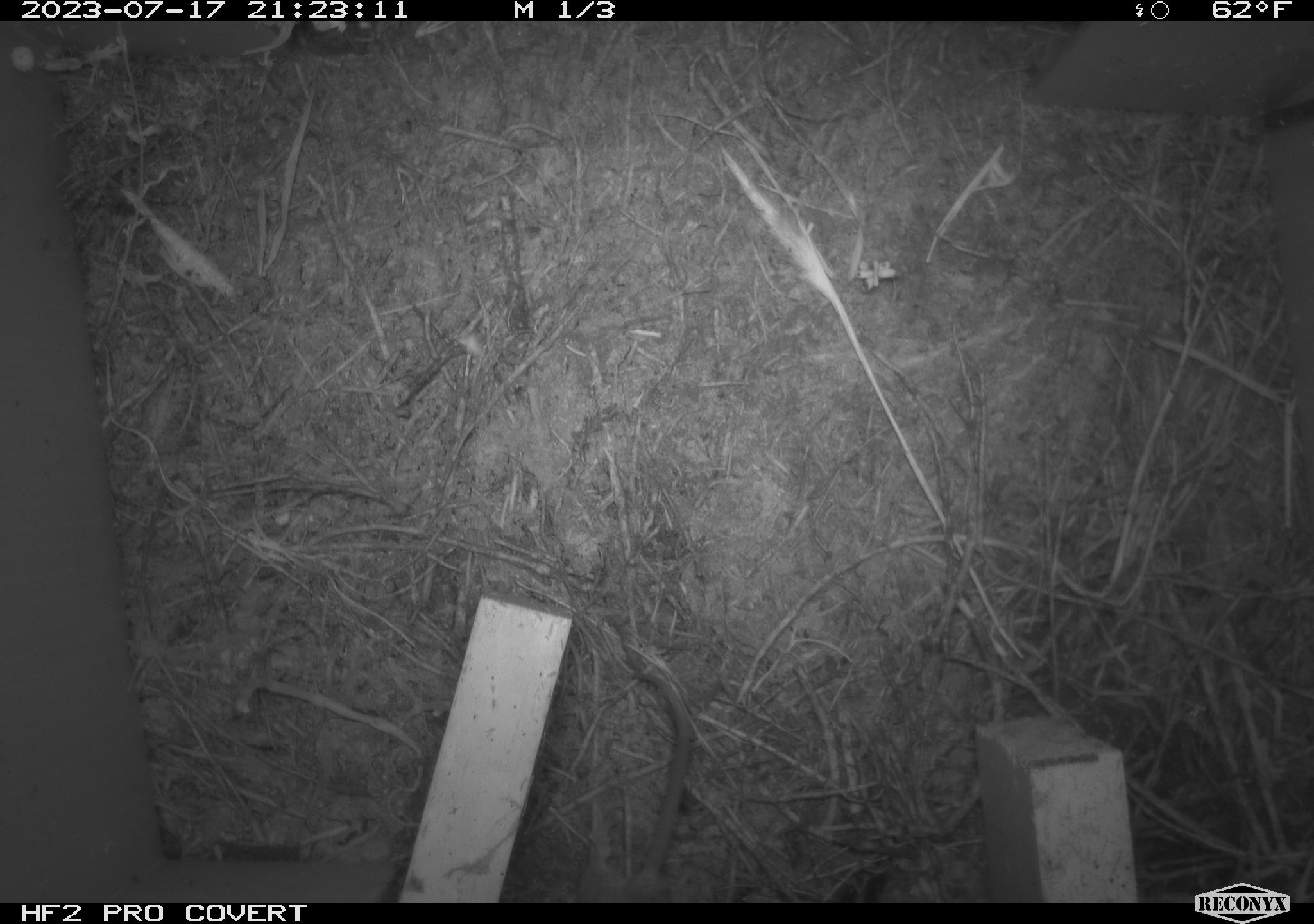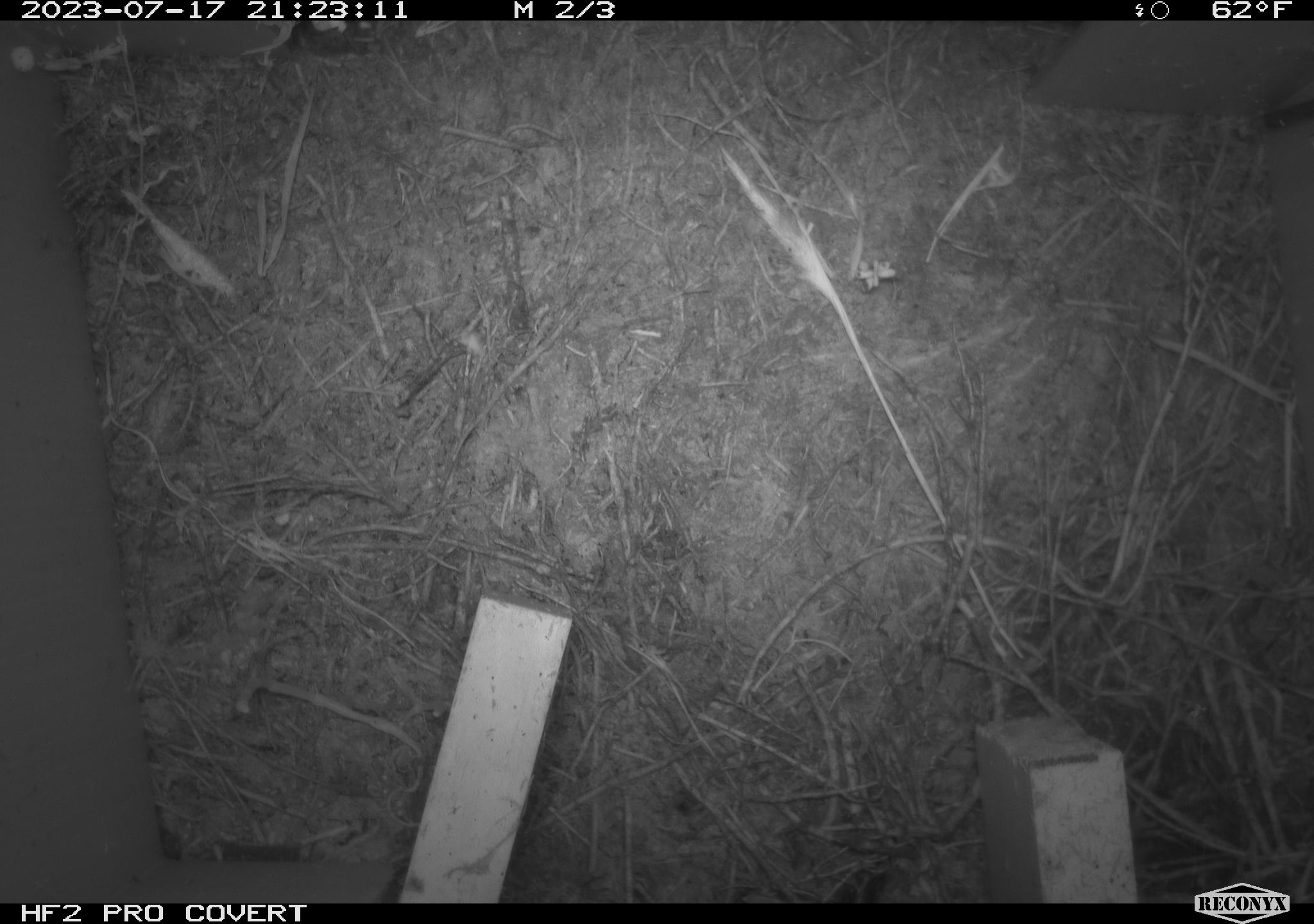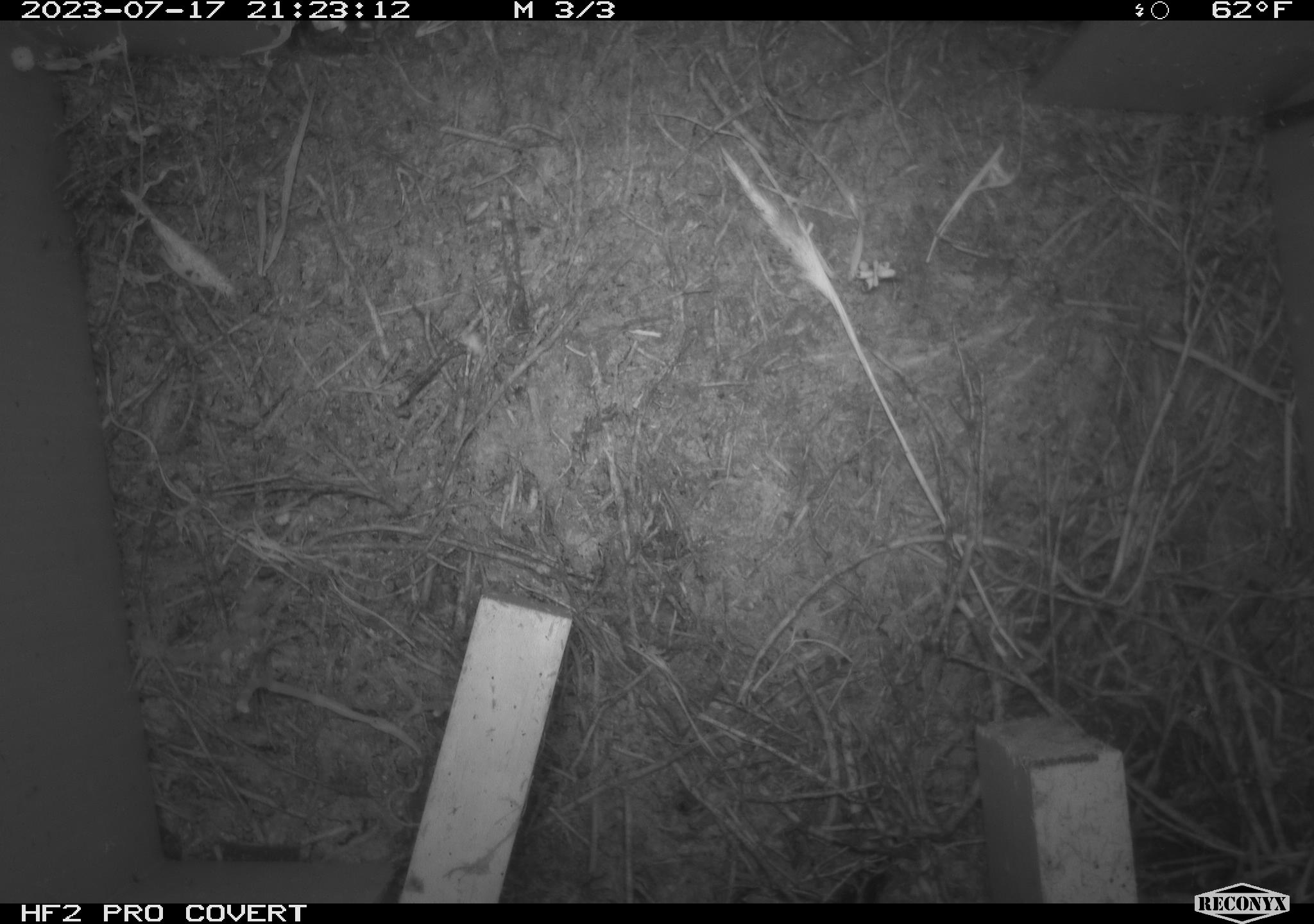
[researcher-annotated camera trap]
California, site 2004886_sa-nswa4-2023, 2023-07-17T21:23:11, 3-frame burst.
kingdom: Animalia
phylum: Chordata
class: Mammalia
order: Rodentia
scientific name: Rodentia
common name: mouse species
Mouse species (Rodentia).